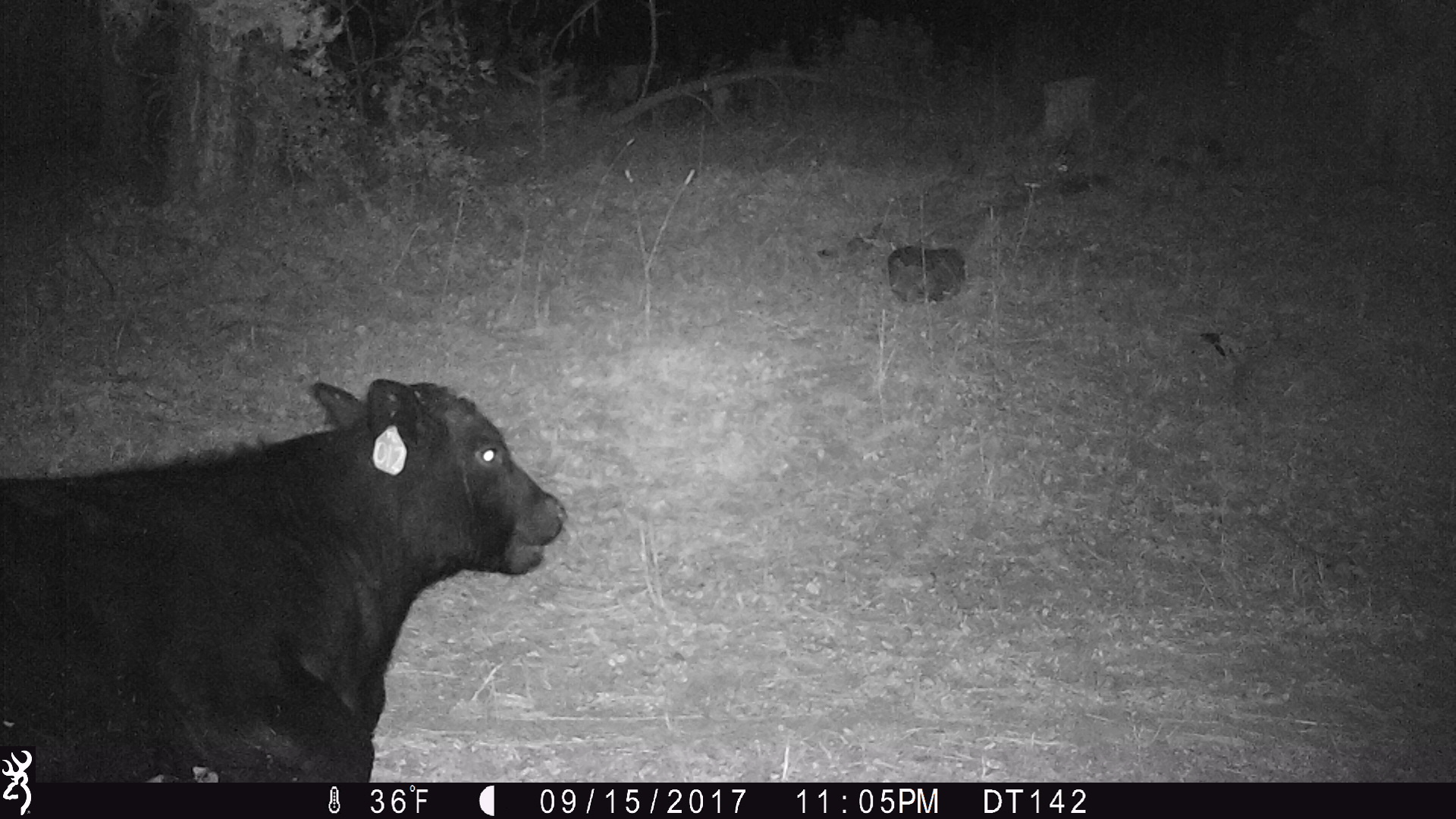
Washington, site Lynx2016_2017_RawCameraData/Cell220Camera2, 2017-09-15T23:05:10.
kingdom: Animalia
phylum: Chordata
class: Mammalia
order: Artiodactyla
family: Bovidae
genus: Bos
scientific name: Bos taurus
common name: domestic cattle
Domestic cattle (Bos taurus). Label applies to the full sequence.